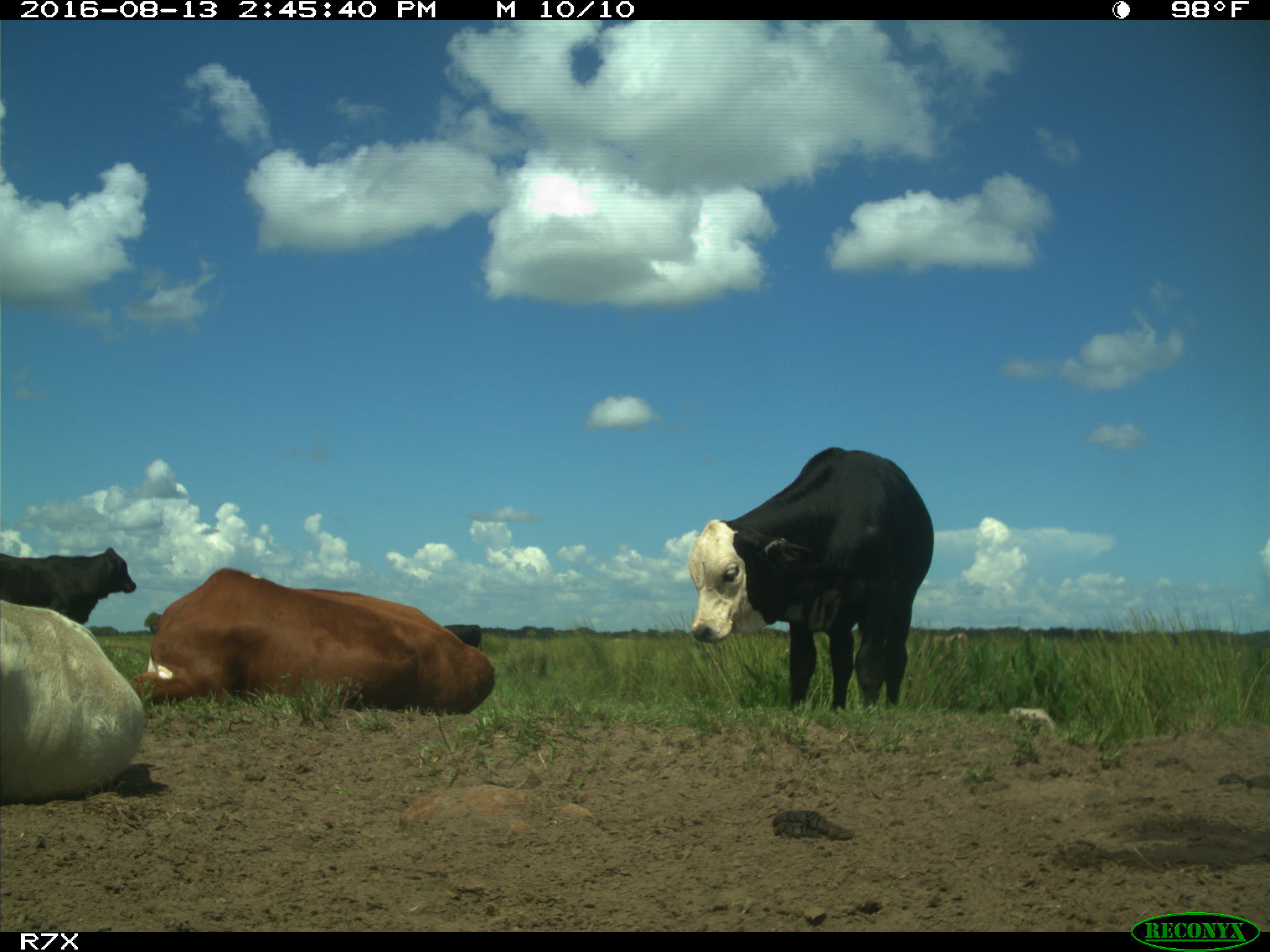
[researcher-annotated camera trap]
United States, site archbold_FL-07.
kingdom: Animalia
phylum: Chordata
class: Mammalia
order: Artiodactyla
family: Bovidae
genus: Bos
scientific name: Bos taurus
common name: domestic cow